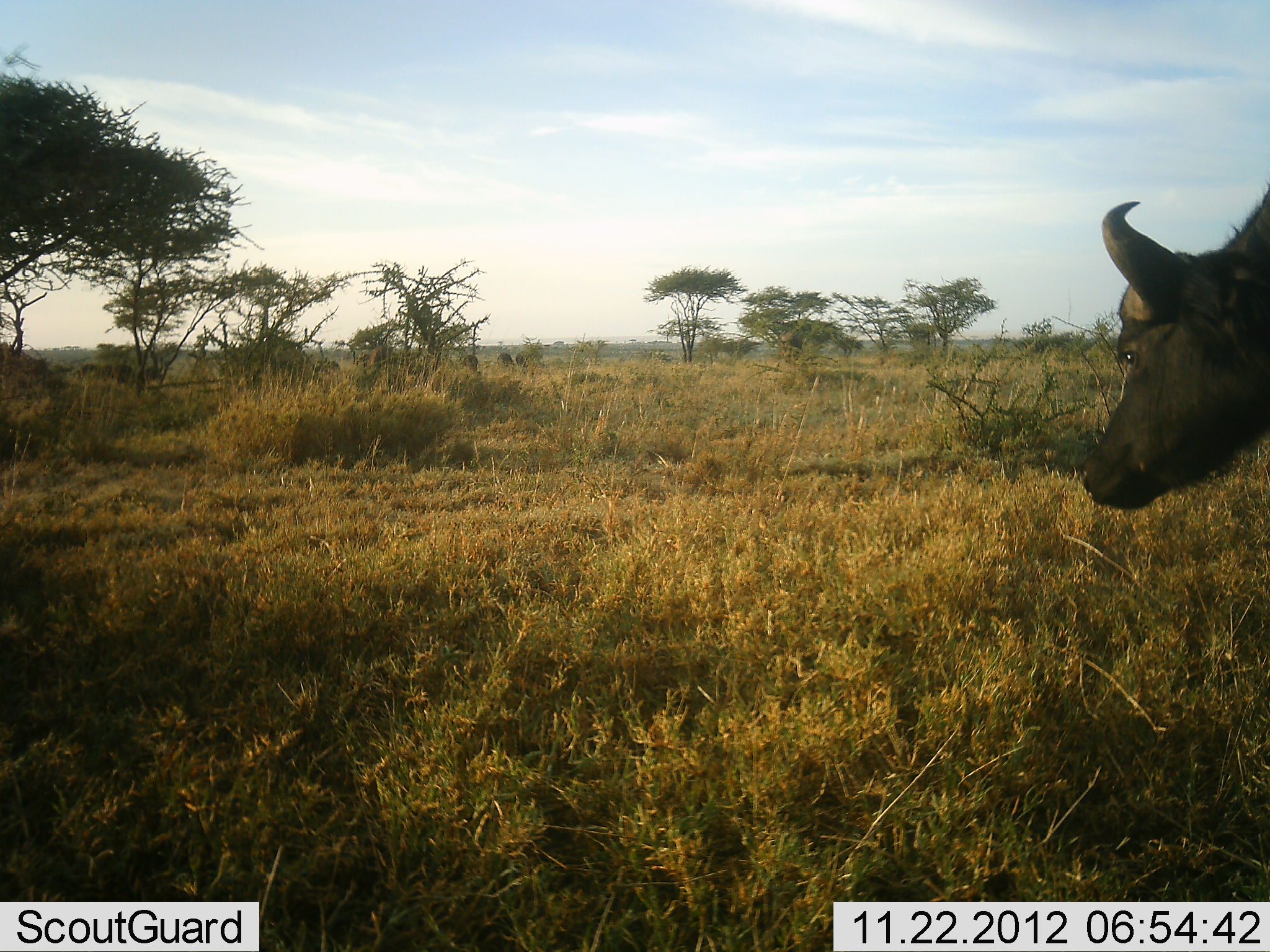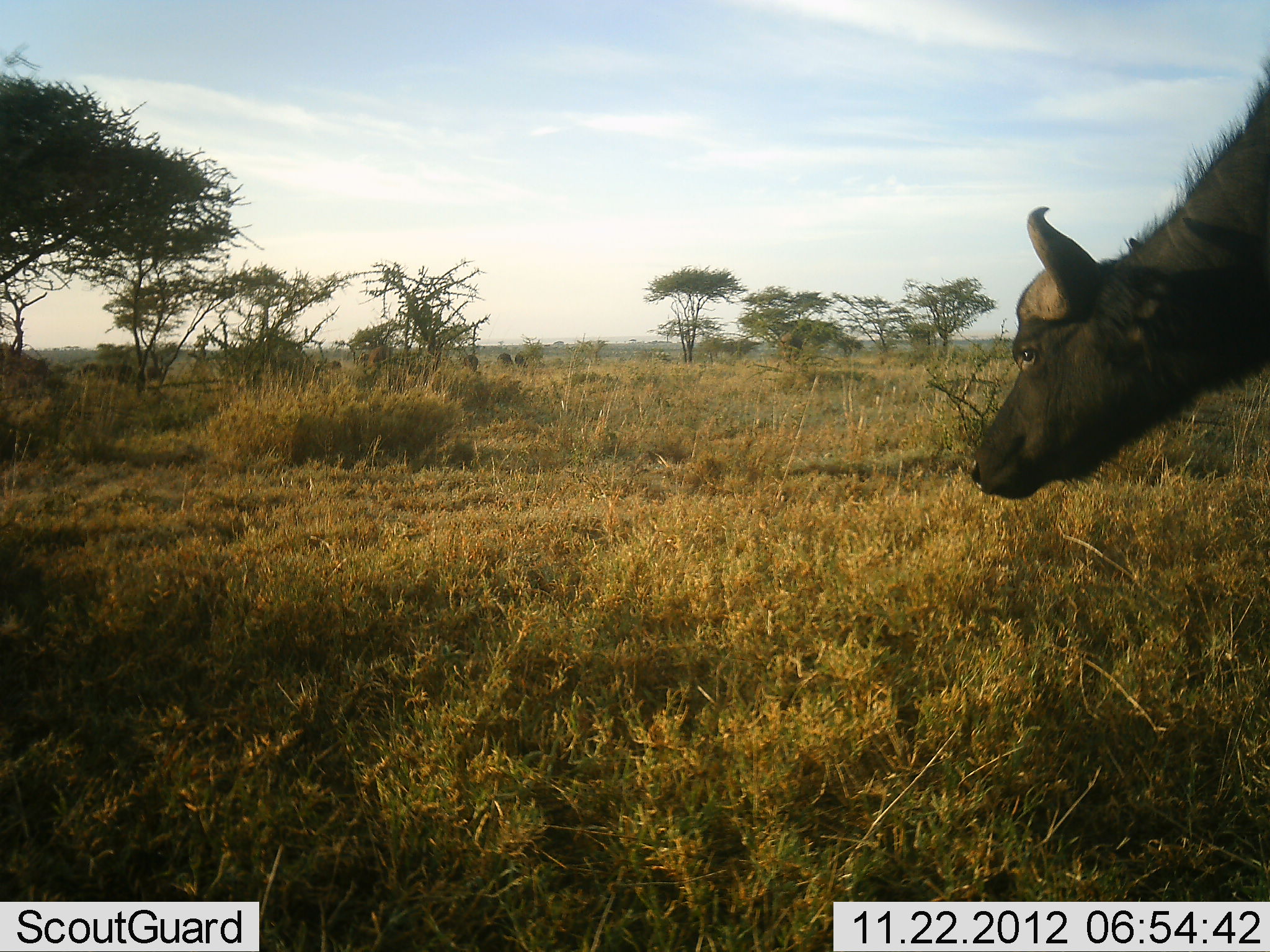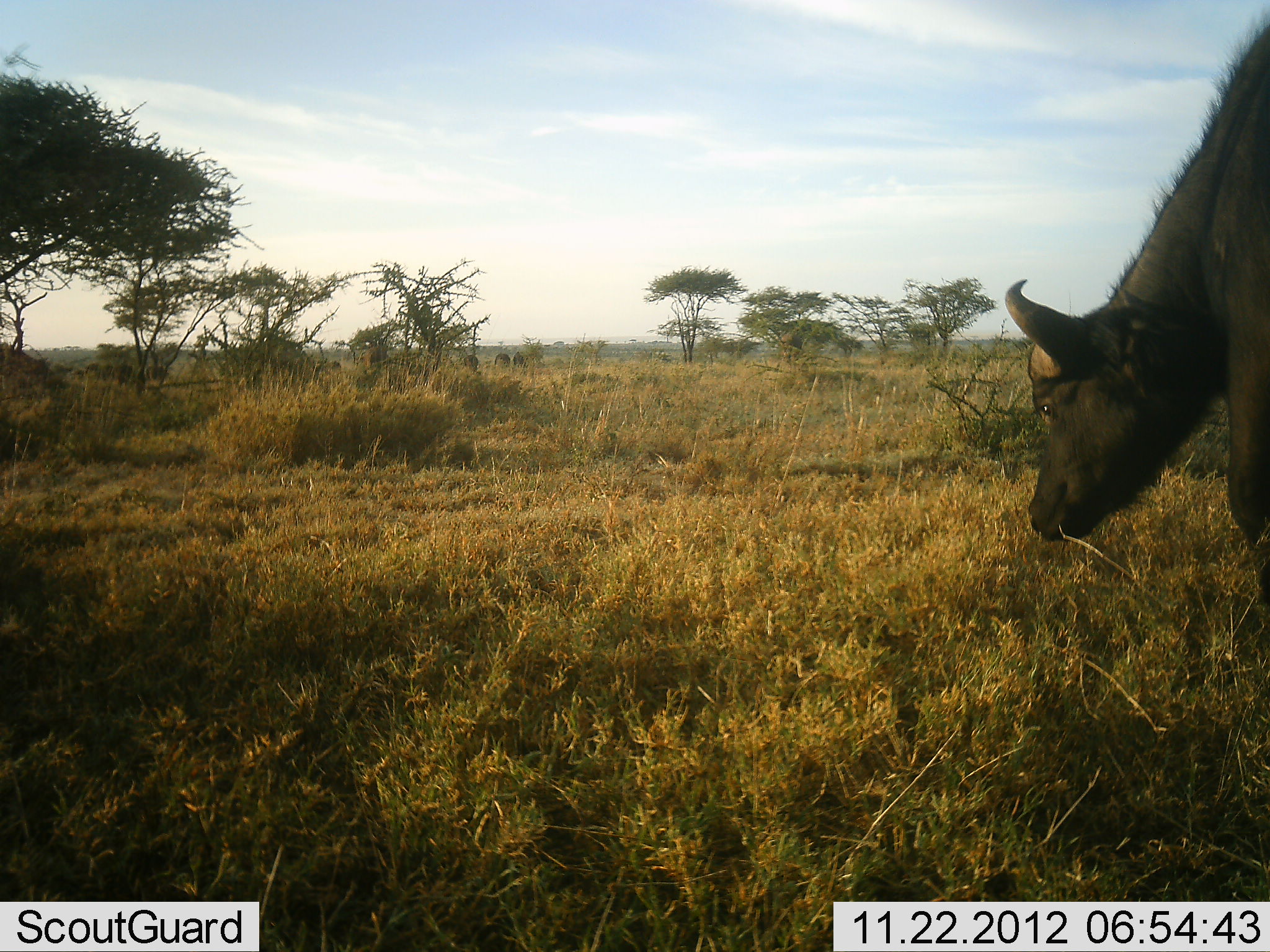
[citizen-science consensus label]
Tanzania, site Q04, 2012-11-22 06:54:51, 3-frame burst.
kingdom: Animalia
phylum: Chordata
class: Mammalia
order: Artiodactyla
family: Bovidae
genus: Syncerus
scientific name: Syncerus caffer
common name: cape buffalo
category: buffalo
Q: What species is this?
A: Buffalo (cape buffalo) (Syncerus caffer).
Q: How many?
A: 1.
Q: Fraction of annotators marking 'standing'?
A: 30%.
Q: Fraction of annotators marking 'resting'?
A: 0%.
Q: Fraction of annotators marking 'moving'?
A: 80%.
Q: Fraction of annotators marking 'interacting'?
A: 0%.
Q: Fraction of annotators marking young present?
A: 0%.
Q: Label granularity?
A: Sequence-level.